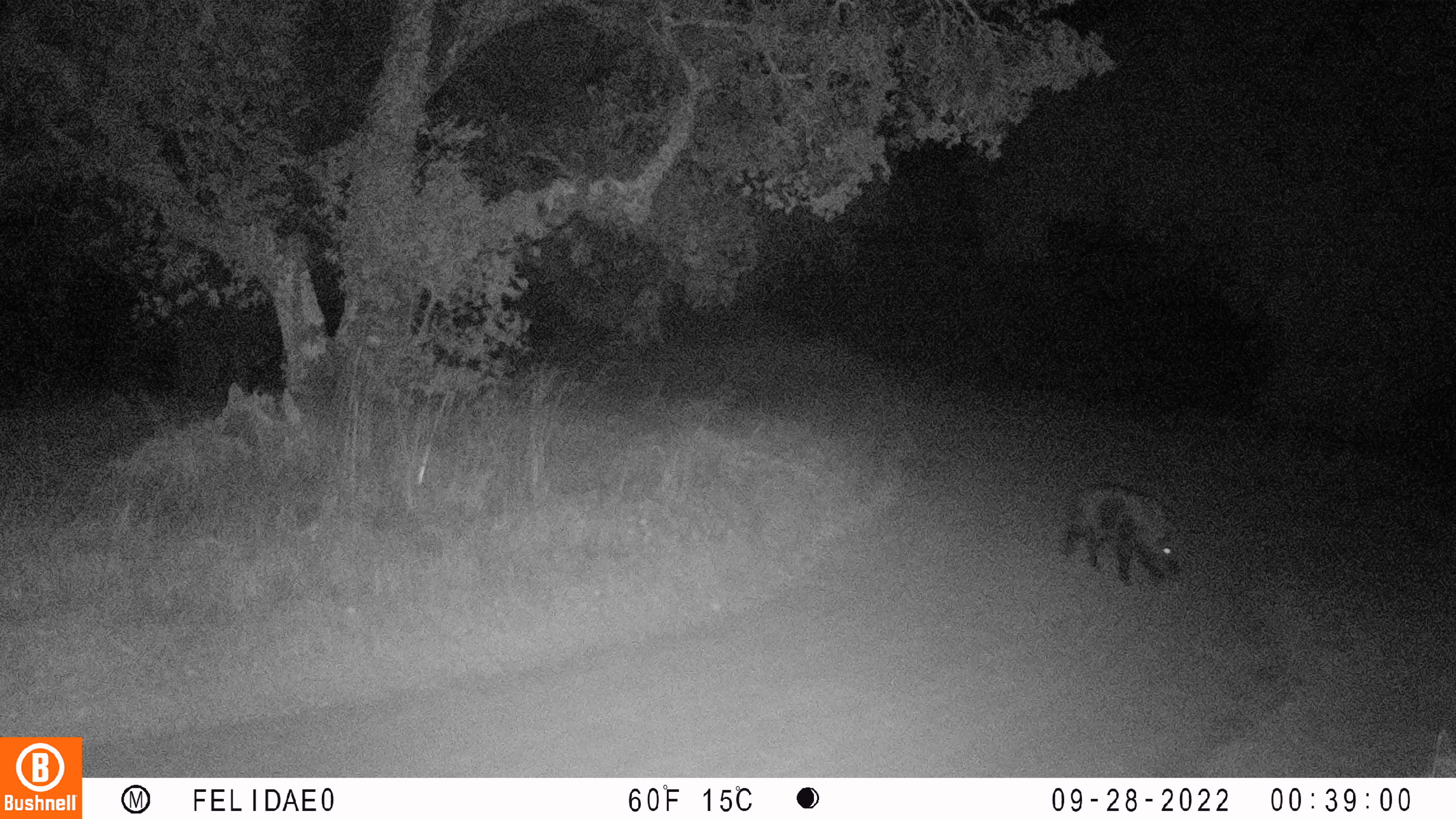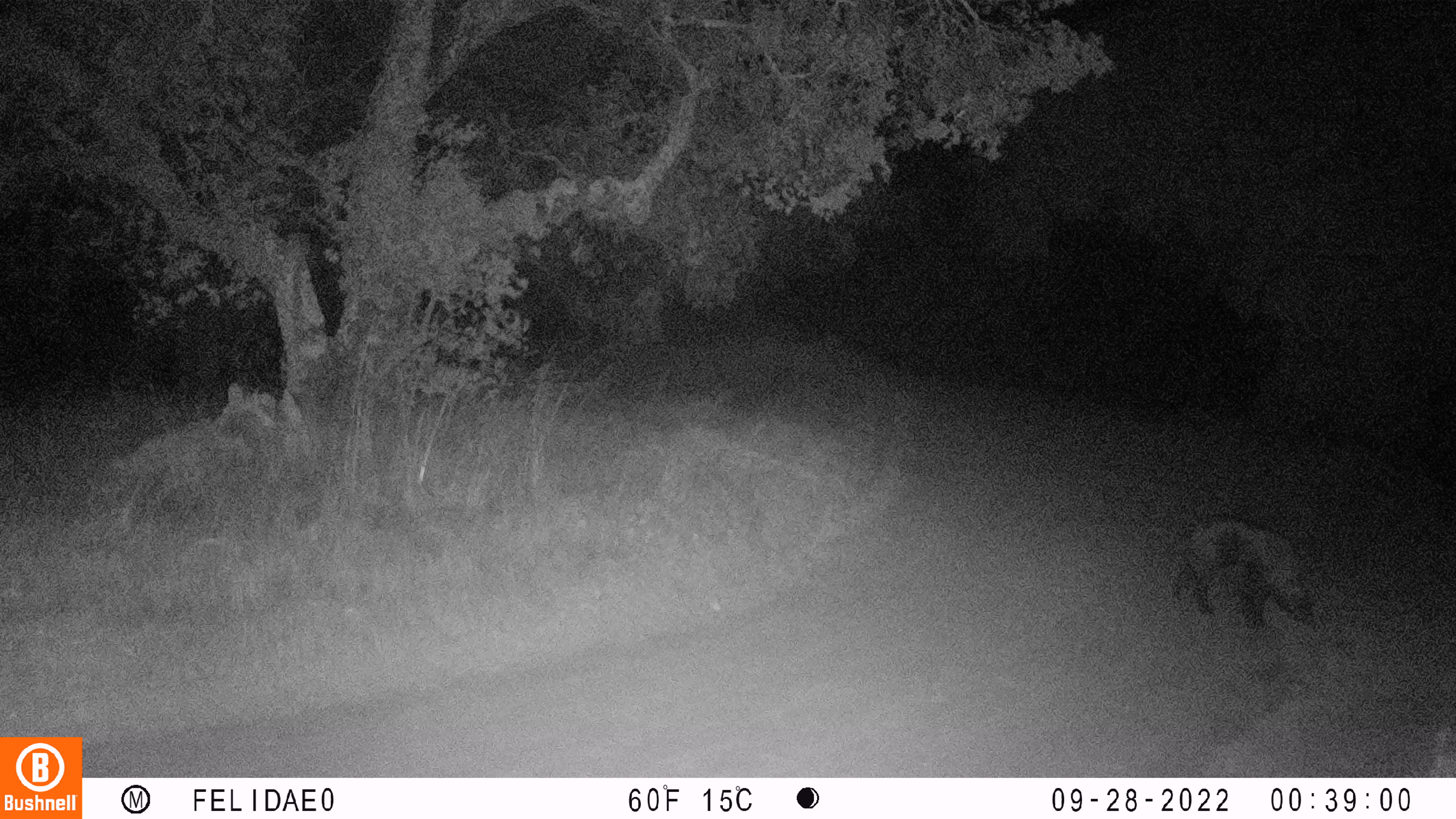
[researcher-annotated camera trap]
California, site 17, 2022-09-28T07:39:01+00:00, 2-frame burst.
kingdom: Animalia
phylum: Chordata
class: Mammalia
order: Artiodactyla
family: Suidae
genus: Sus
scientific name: Sus scrofa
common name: wild boar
Wild boar (Sus scrofa).